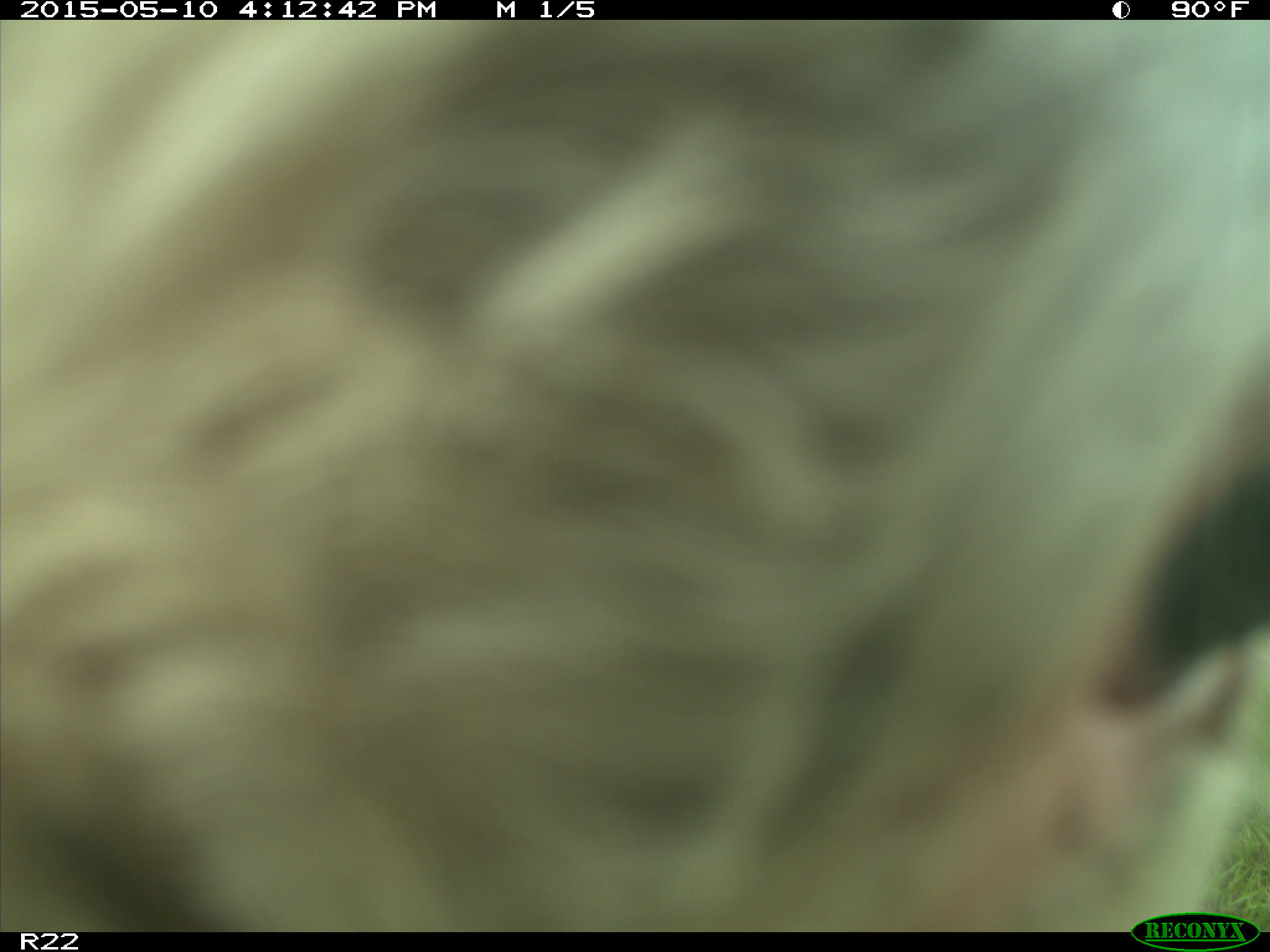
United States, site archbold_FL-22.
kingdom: Animalia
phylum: Chordata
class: Mammalia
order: Artiodactyla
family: Bovidae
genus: Bos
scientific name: Bos taurus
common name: domestic cow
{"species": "Bos taurus (domestic cow)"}